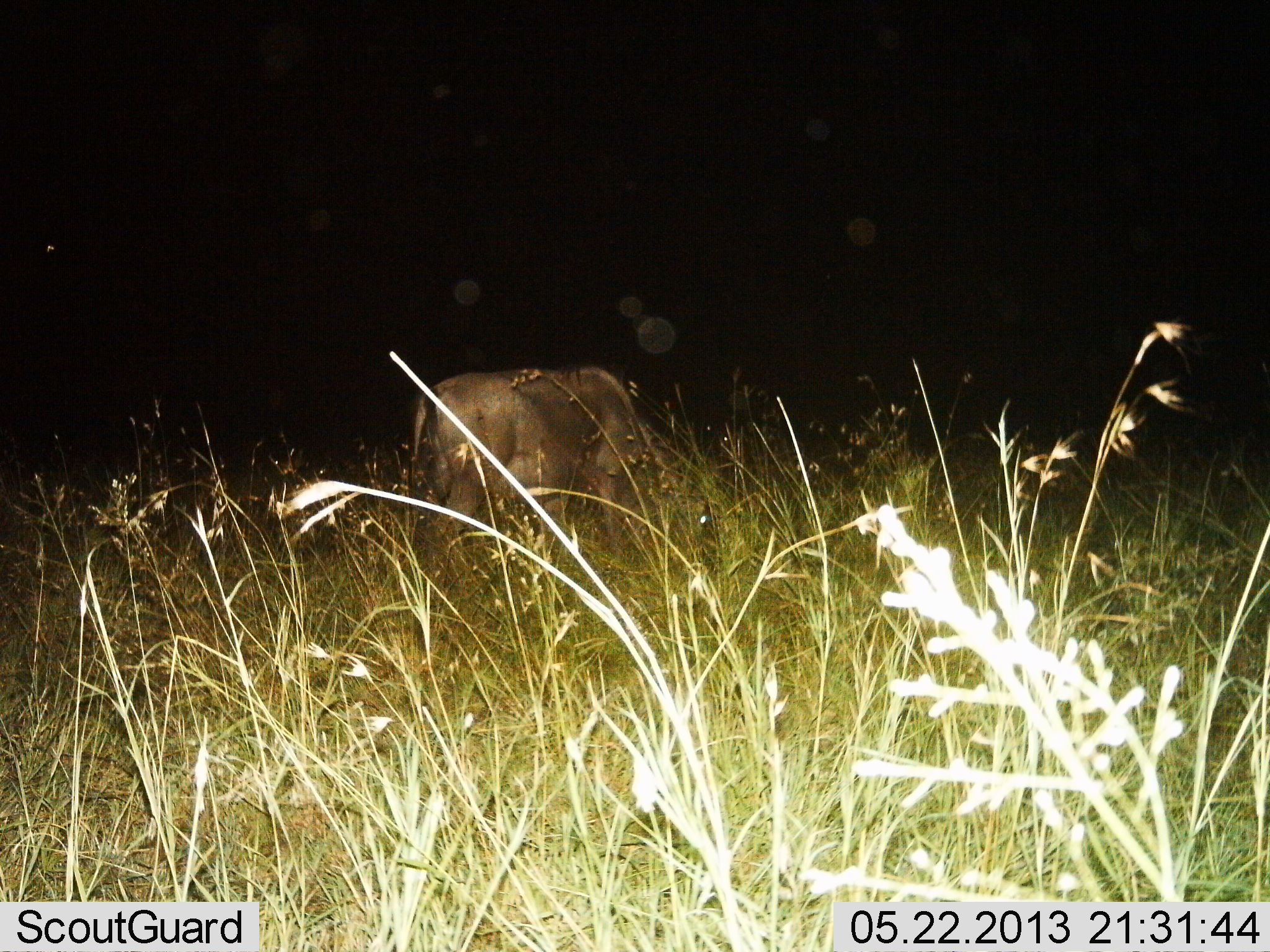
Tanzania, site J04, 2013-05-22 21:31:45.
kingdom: Animalia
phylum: Chordata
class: Mammalia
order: Artiodactyla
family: Bovidae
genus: Connochaetes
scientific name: Connochaetes taurinus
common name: blue wildebeest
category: wildebeest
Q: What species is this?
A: Wildebeest (blue wildebeest) (Connochaetes taurinus).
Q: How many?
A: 1.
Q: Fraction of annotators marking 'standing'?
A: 46%.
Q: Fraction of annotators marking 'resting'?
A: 0%.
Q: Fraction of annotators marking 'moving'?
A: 15%.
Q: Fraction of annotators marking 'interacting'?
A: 0%.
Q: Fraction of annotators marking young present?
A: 0%.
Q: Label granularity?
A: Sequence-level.